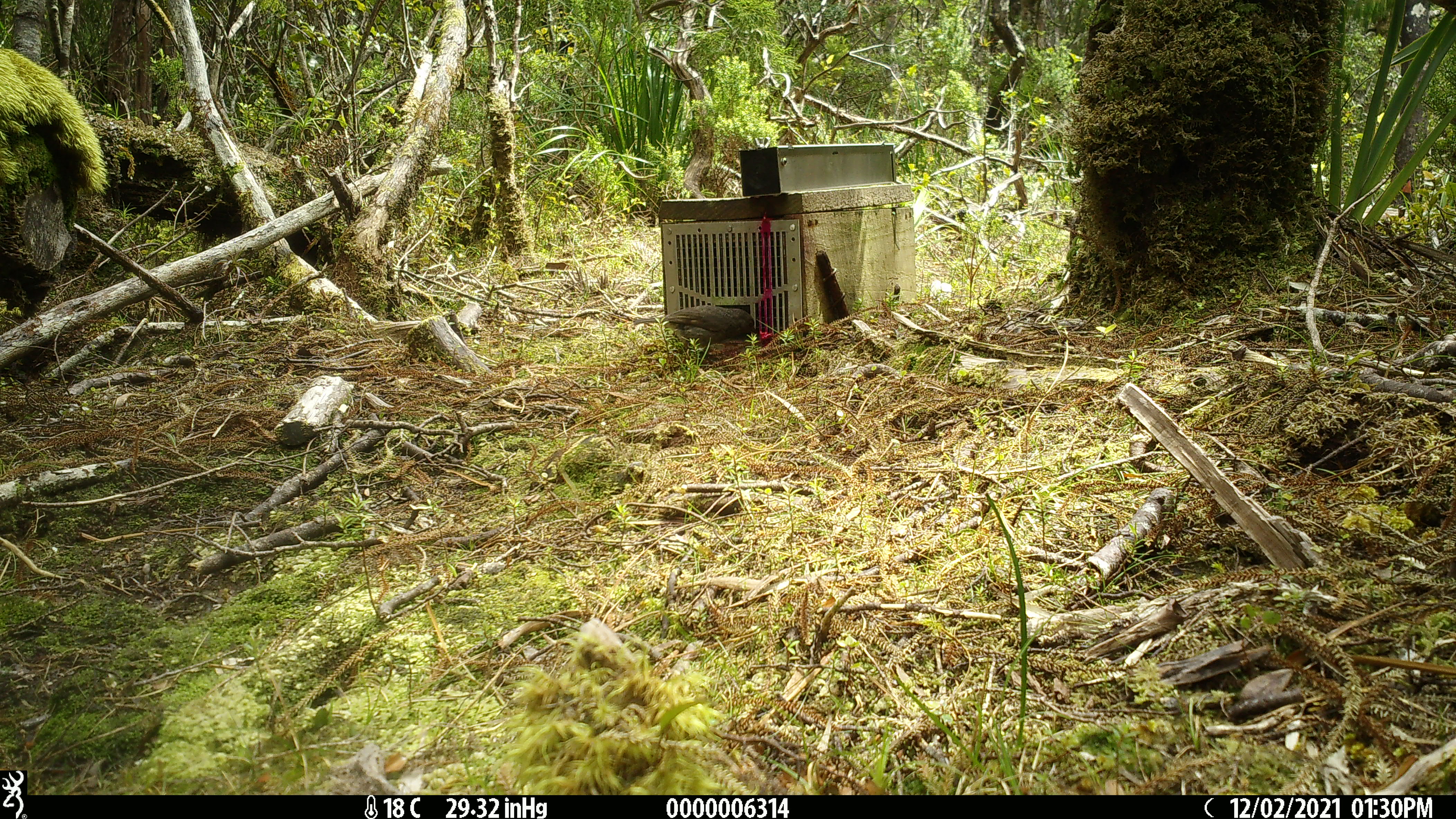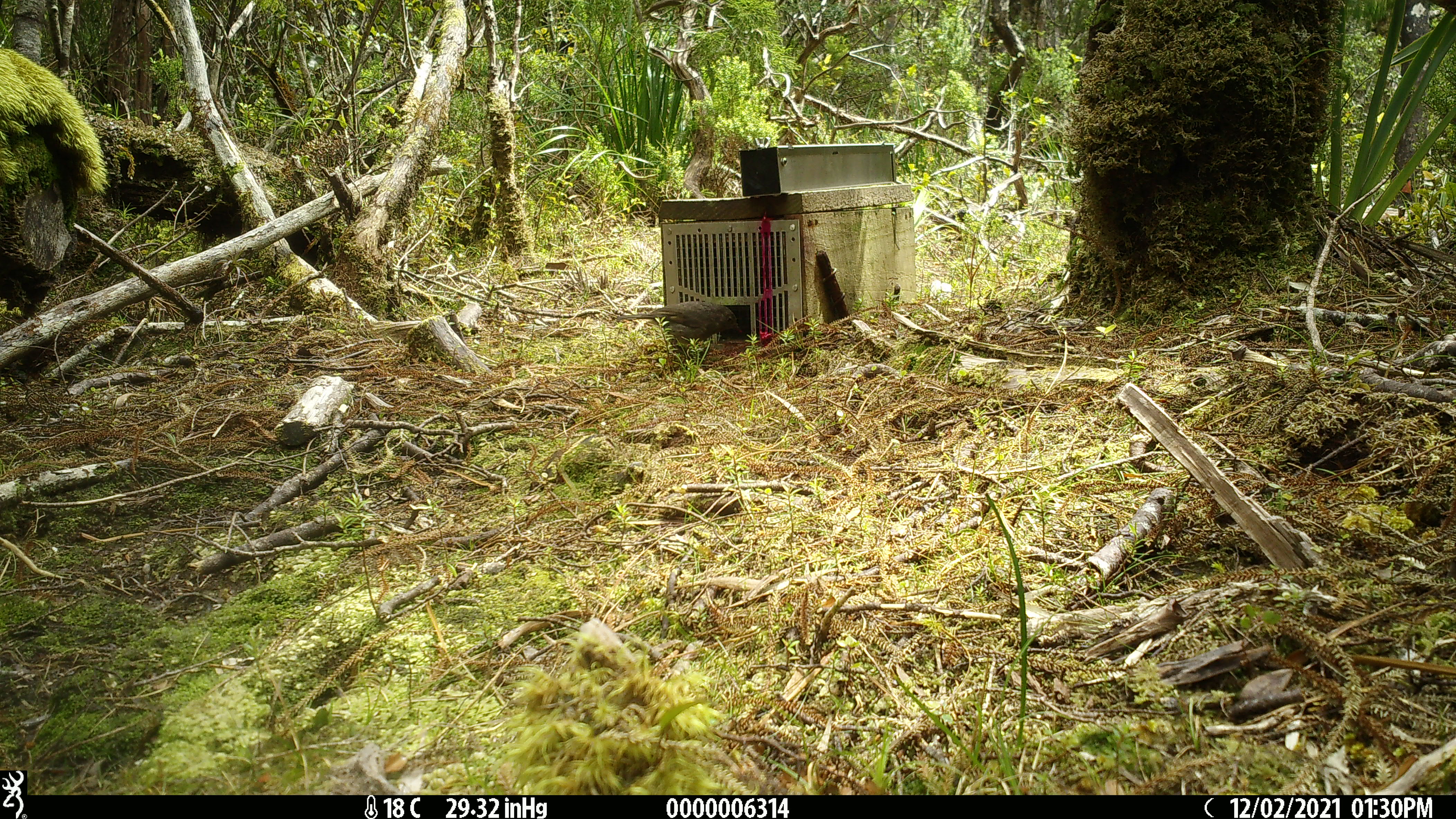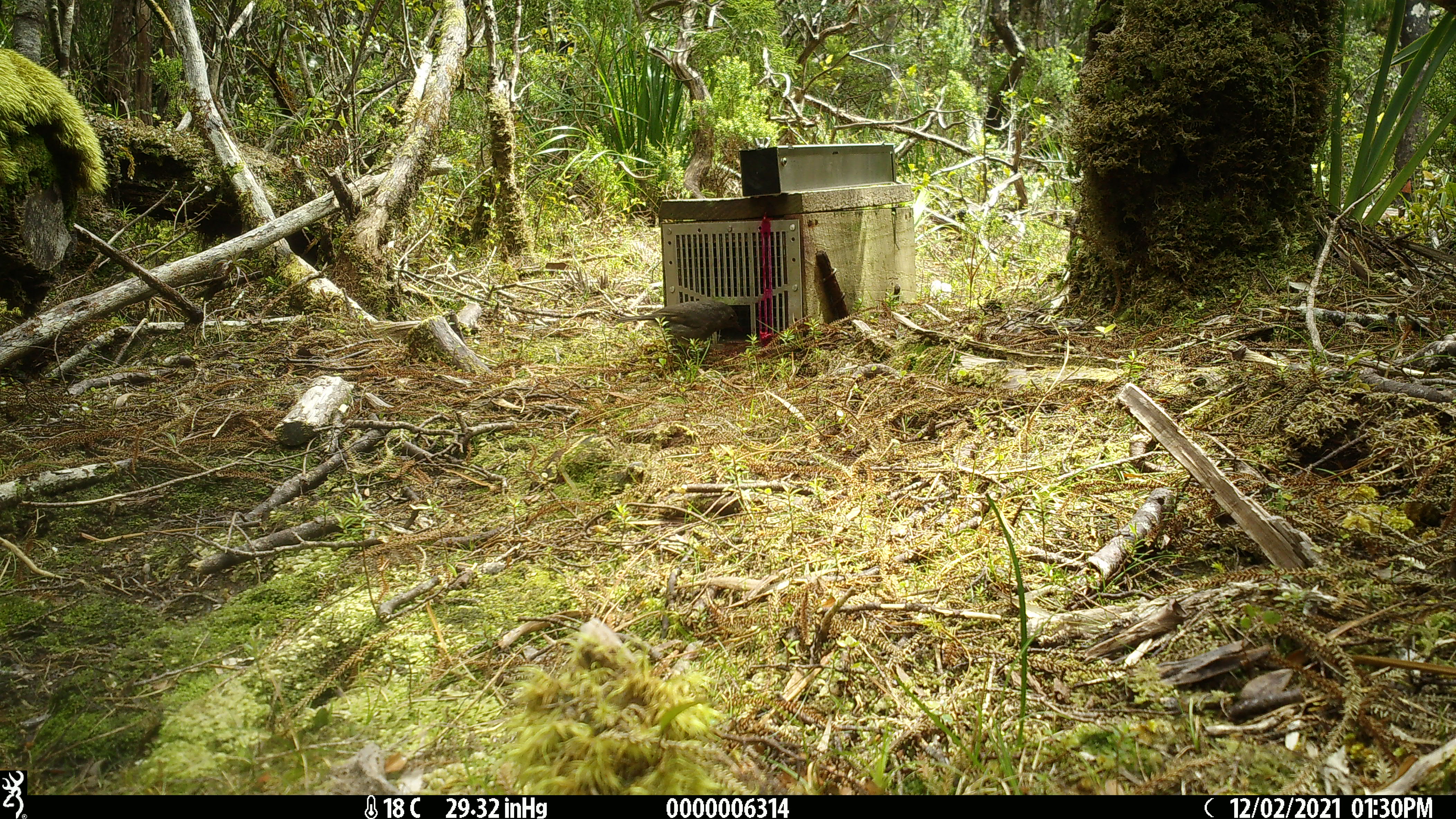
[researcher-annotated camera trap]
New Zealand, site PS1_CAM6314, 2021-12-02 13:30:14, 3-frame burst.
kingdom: Animalia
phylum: Chordata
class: Aves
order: Passeriformes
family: Petroicidae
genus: Petroica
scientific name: Petroica australis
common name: new zealand robin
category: robin